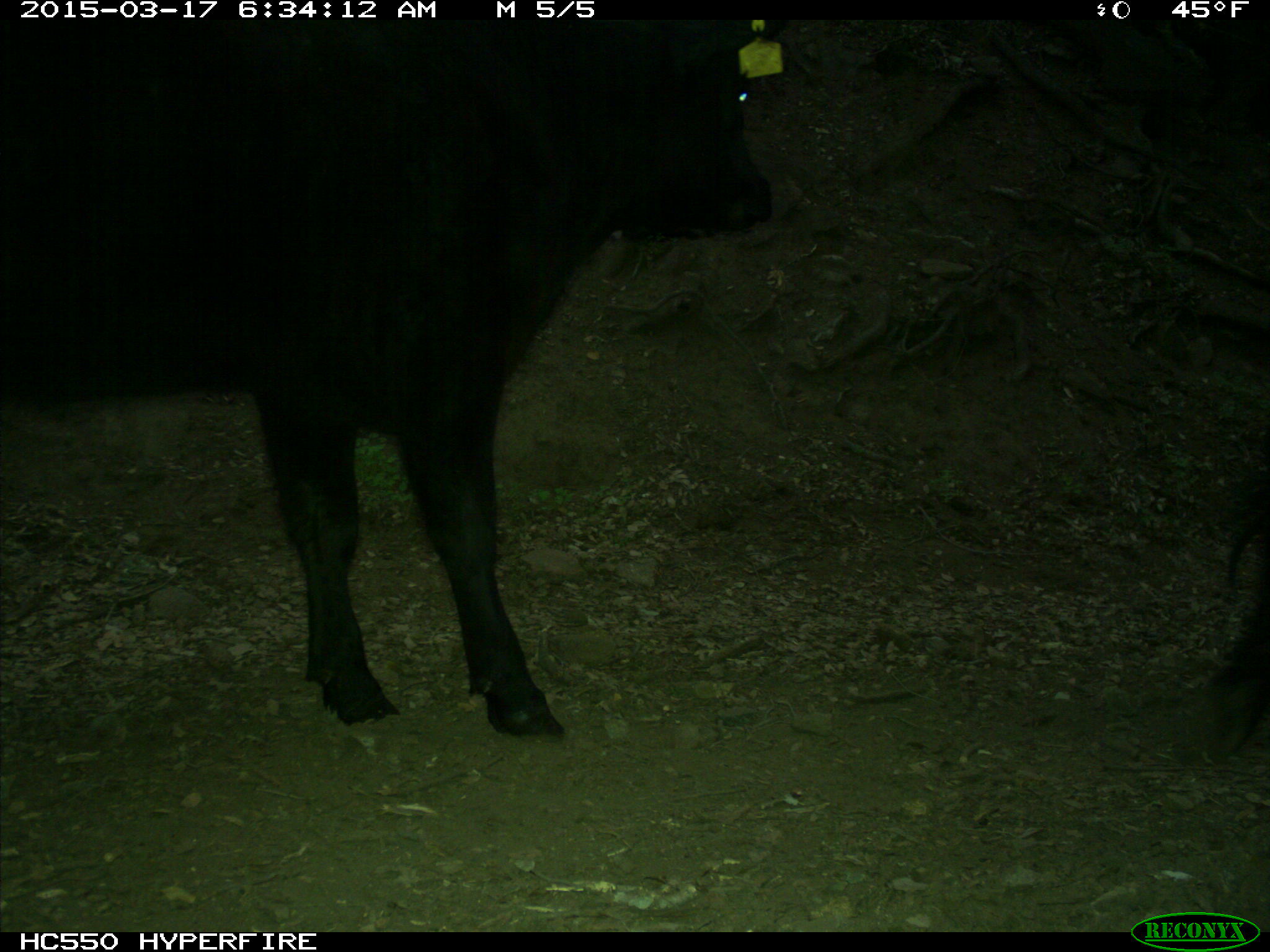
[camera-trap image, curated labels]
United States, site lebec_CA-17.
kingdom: Animalia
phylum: Chordata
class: Mammalia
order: Artiodactyla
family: Bovidae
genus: Bos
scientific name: Bos taurus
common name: domestic cow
Bos taurus (domestic cow).